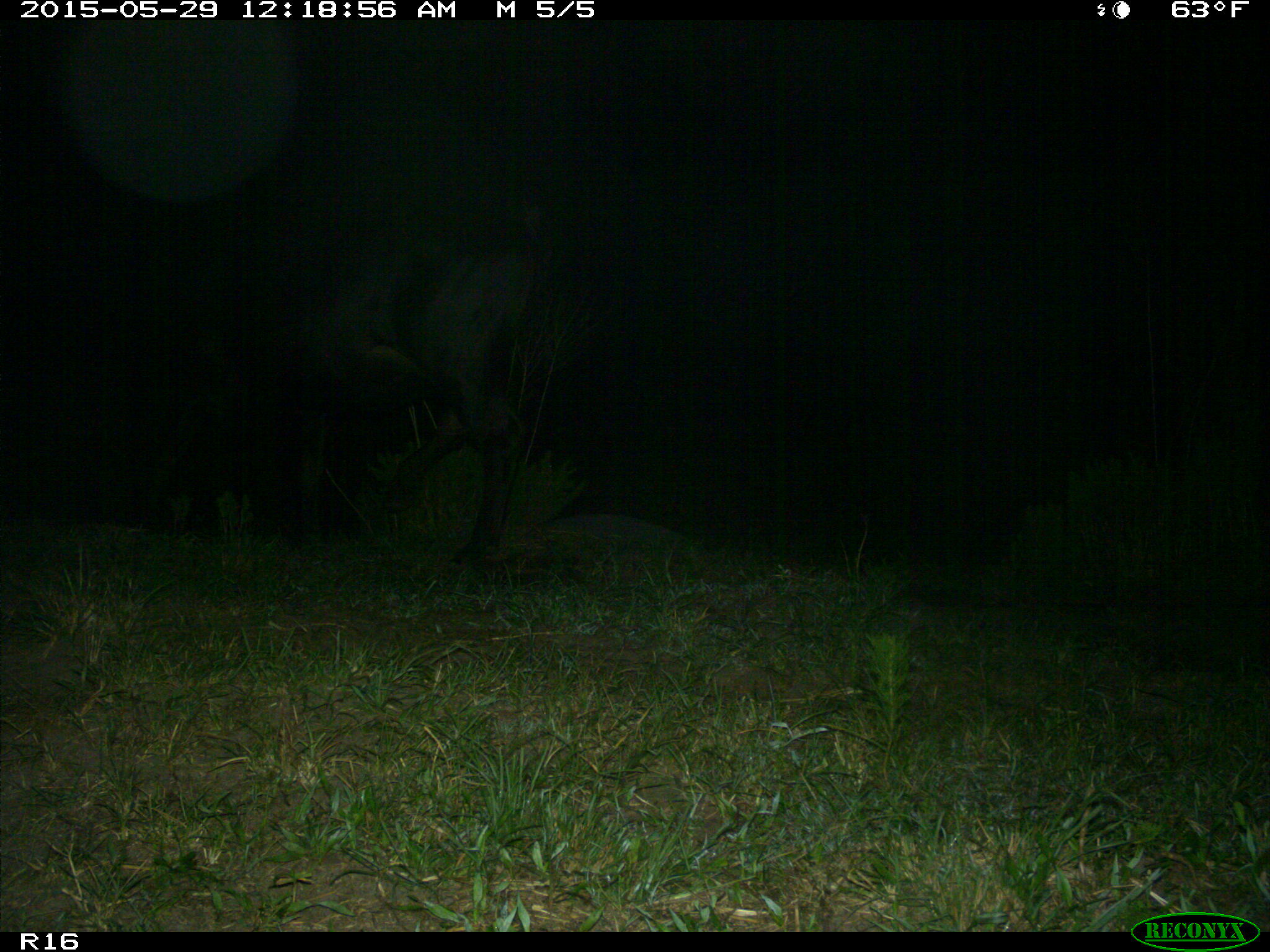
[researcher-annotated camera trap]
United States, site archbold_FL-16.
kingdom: Animalia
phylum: Chordata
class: Mammalia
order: Artiodactyla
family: Bovidae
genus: Bos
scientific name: Bos taurus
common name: domestic cow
Bos taurus (domestic cow).